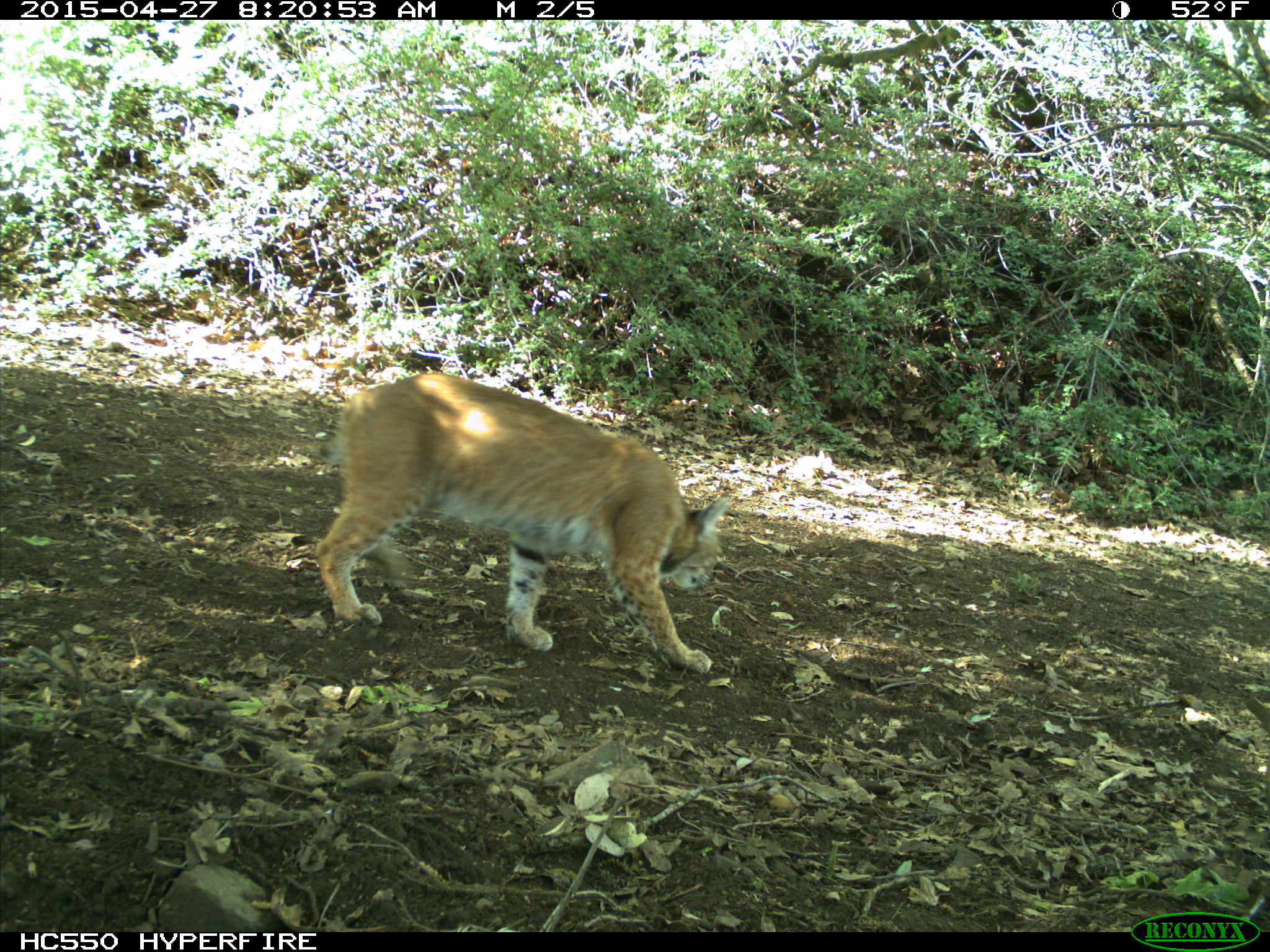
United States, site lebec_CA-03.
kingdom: Animalia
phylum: Chordata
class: Mammalia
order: Carnivora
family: Felidae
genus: Lynx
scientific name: Lynx rufus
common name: bobcat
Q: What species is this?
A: Lynx rufus (bobcat).